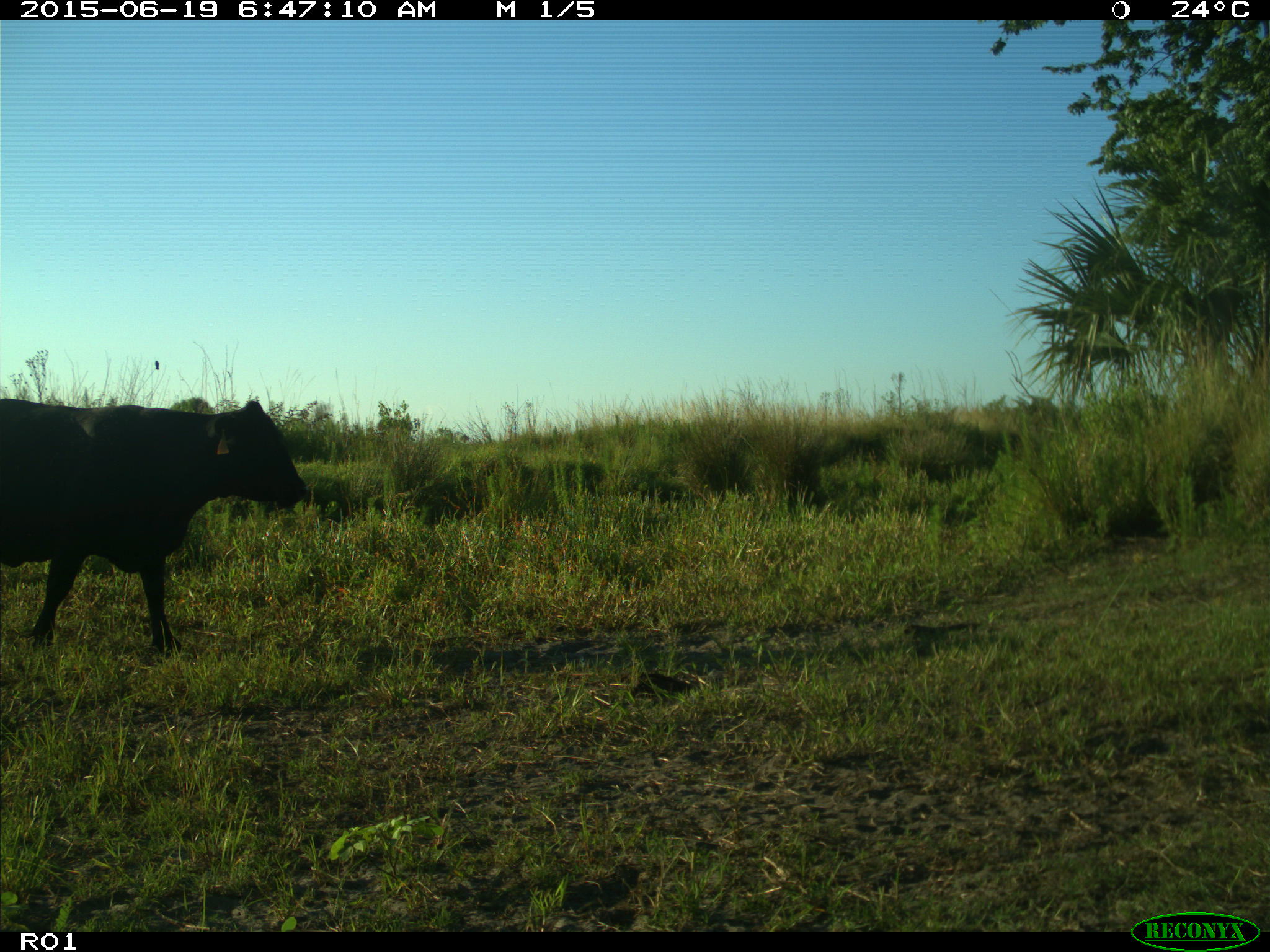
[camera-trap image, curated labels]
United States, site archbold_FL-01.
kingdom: Animalia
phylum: Chordata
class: Mammalia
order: Artiodactyla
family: Bovidae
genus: Bos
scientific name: Bos taurus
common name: domestic cow